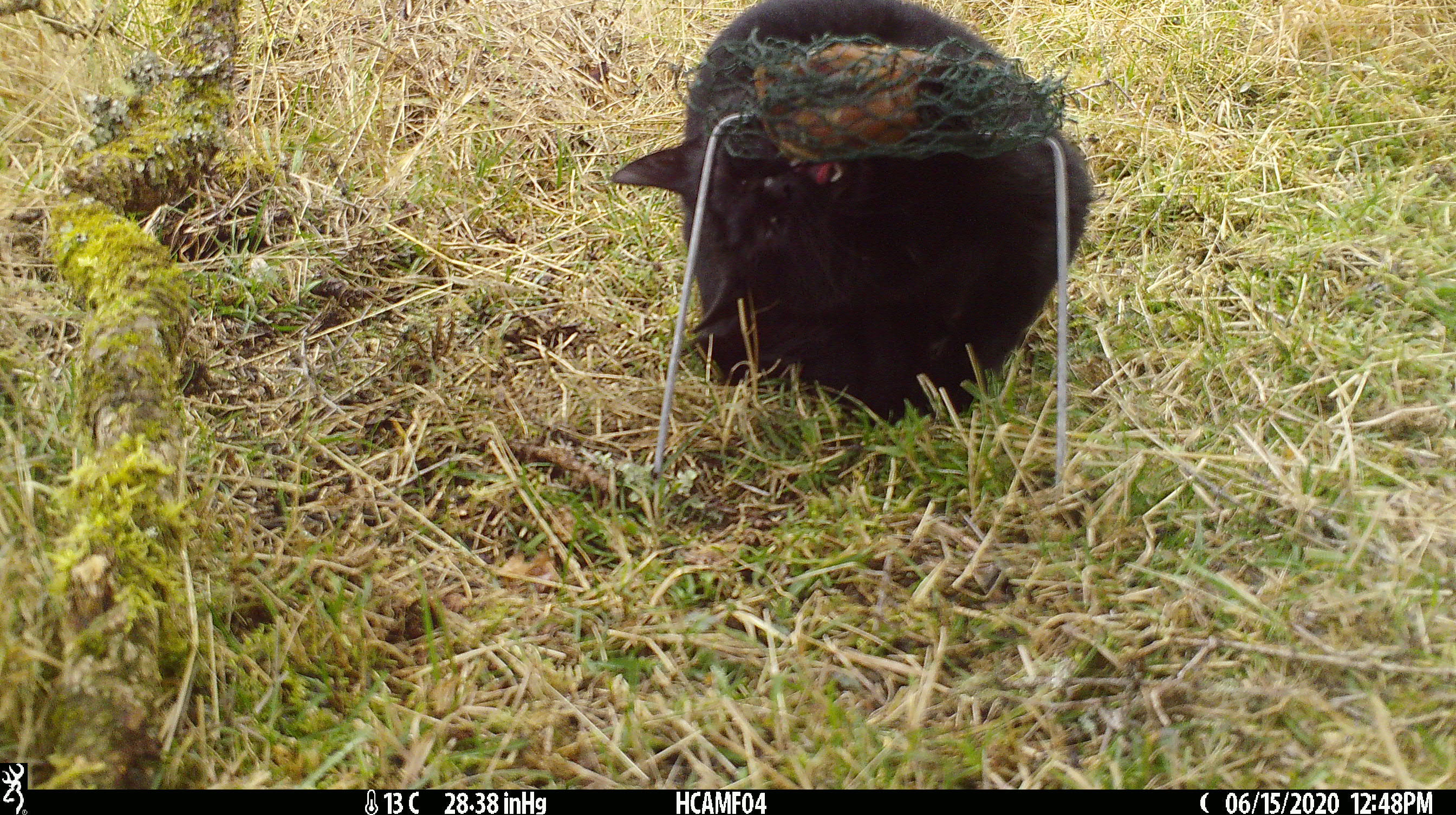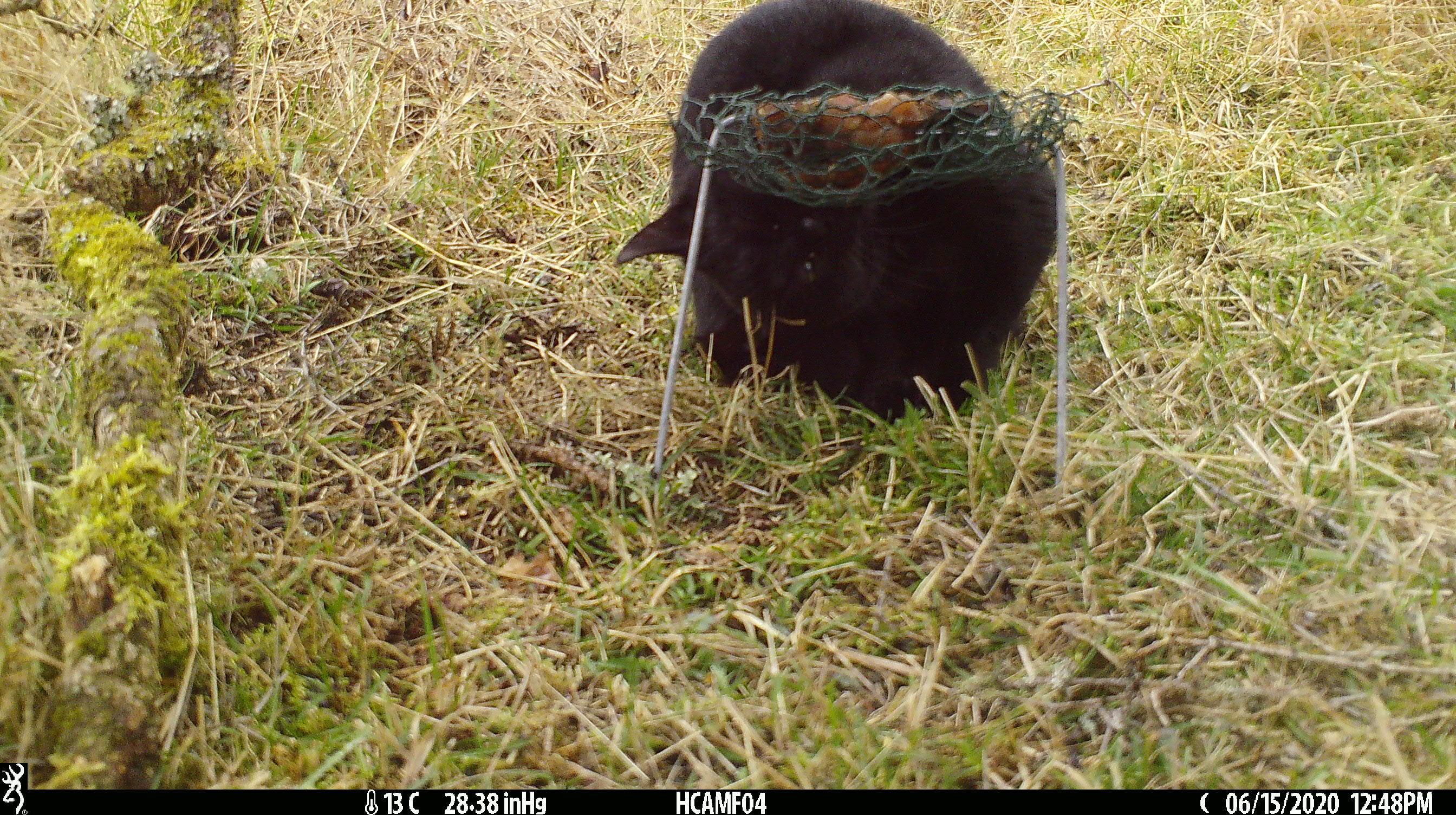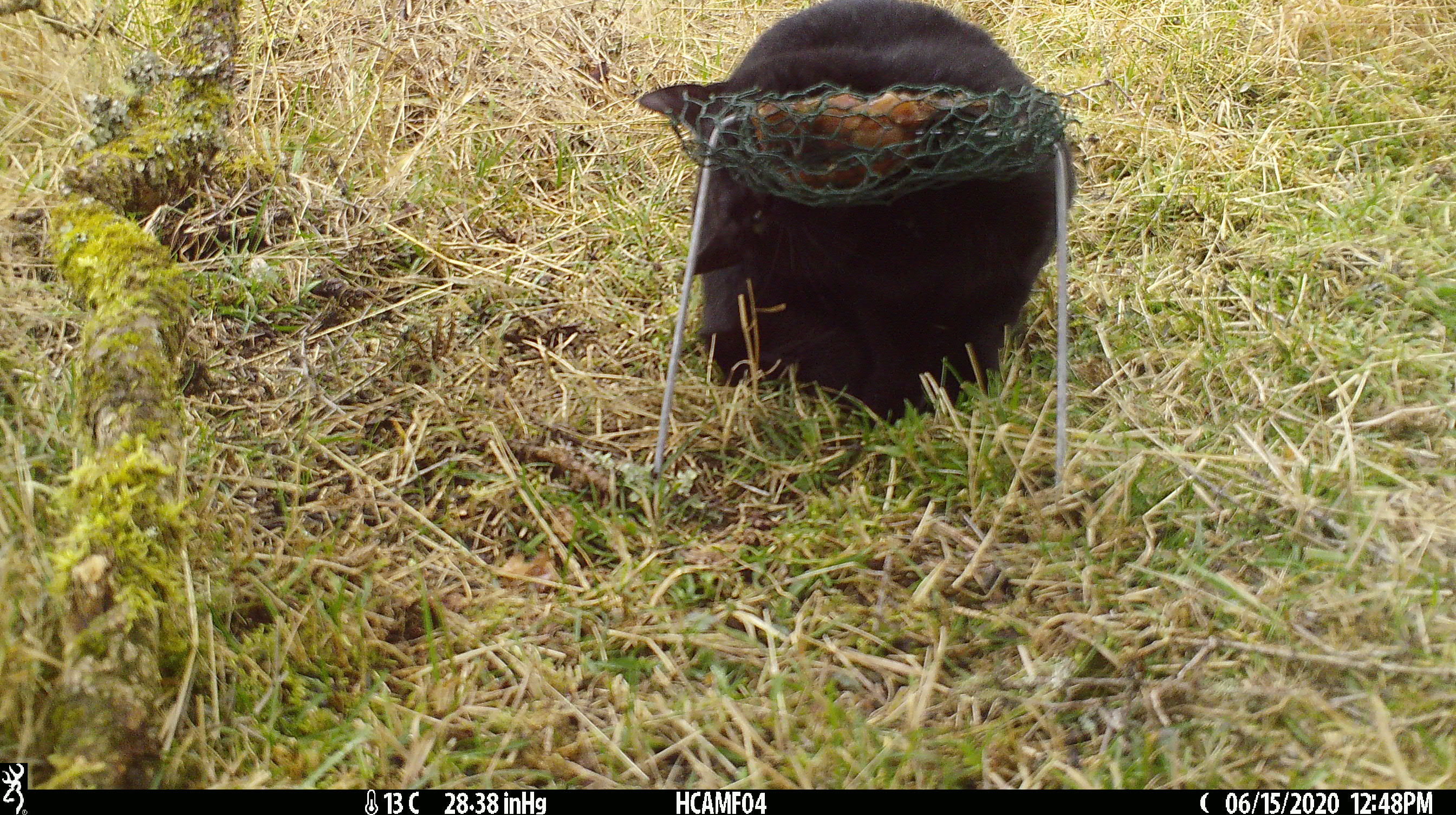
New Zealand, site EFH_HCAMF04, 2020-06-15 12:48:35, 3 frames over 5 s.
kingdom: Animalia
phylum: Chordata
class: Mammalia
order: Carnivora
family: Felidae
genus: Felis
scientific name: Felis catus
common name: domestic cat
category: cat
Cat (domestic cat) (Felis catus).